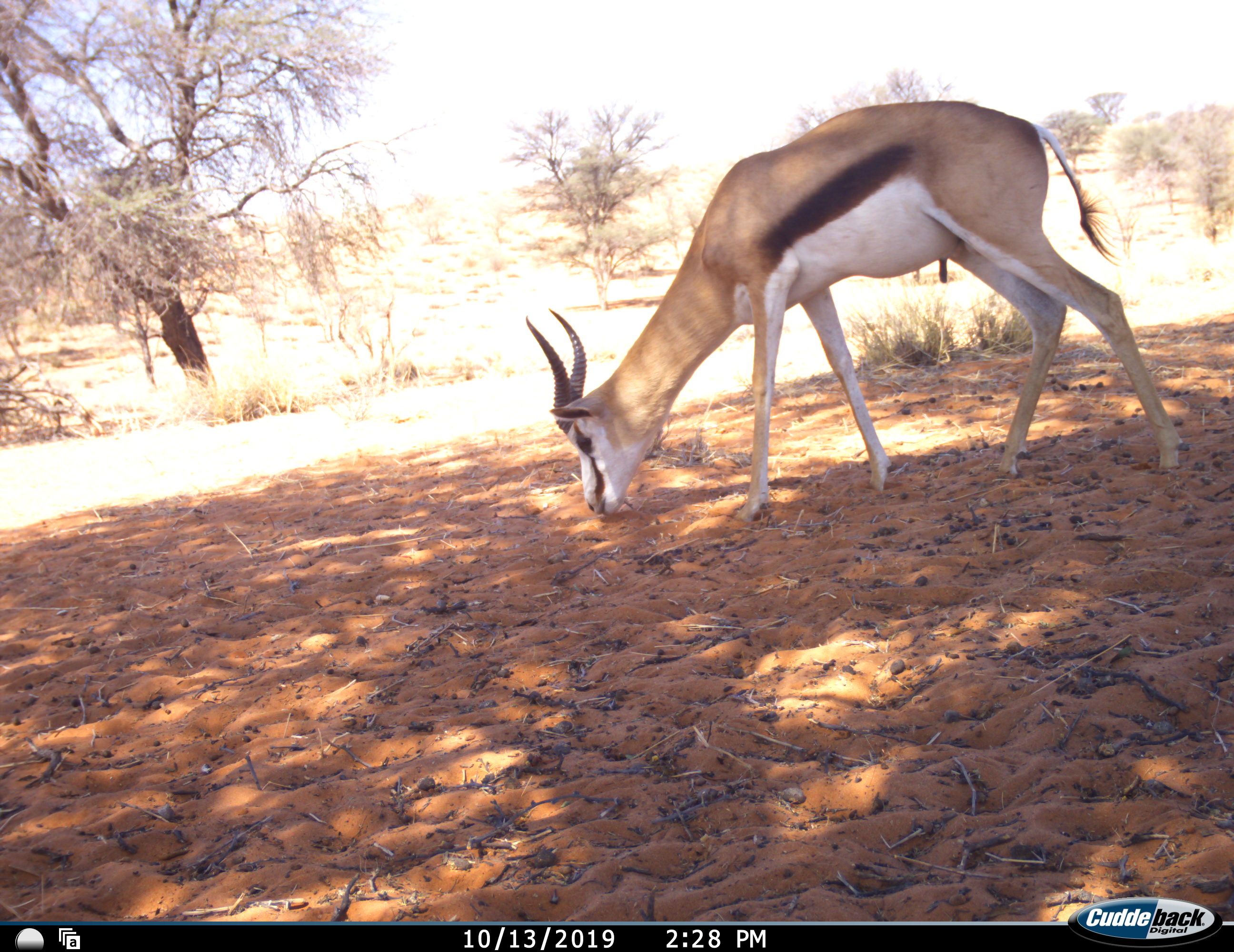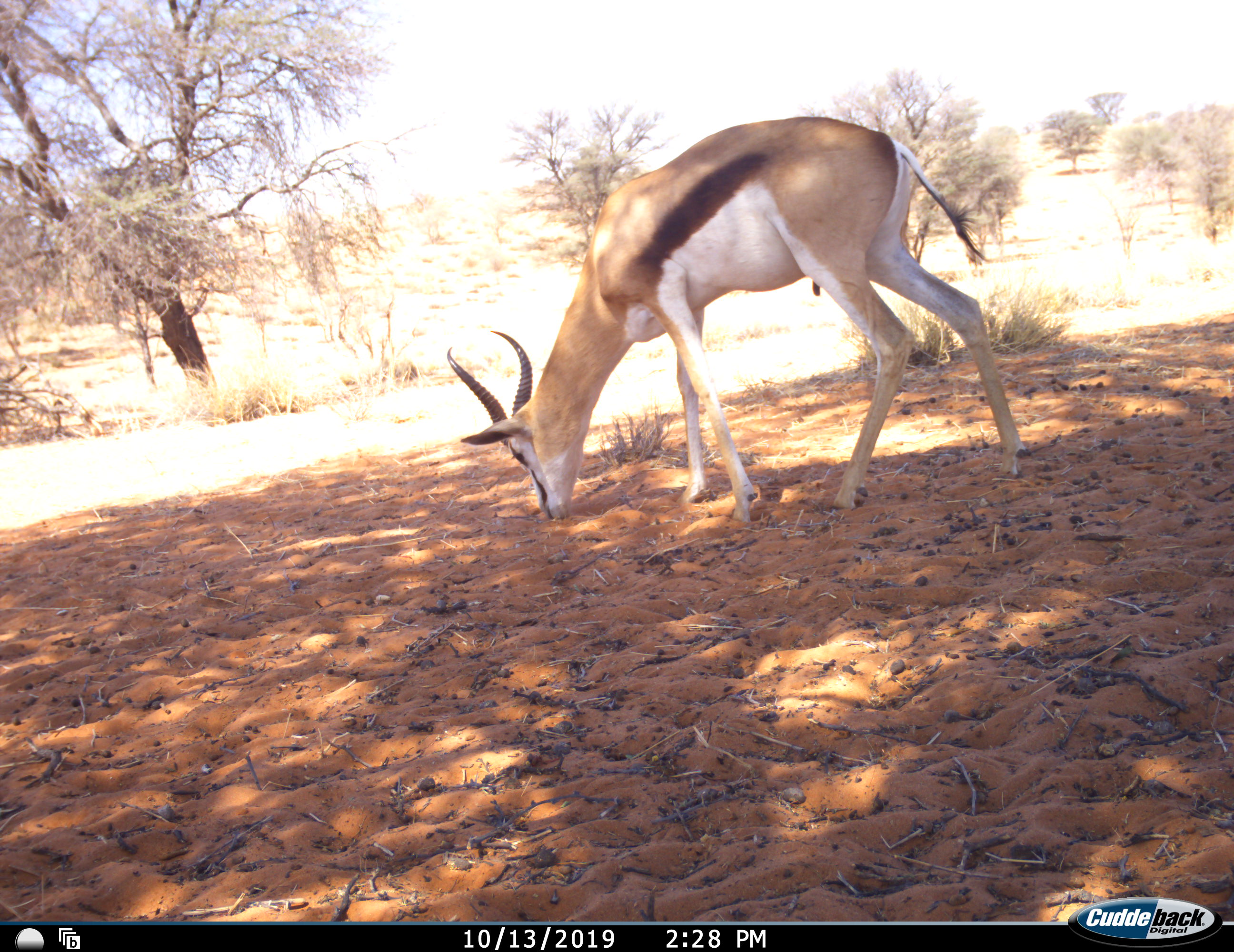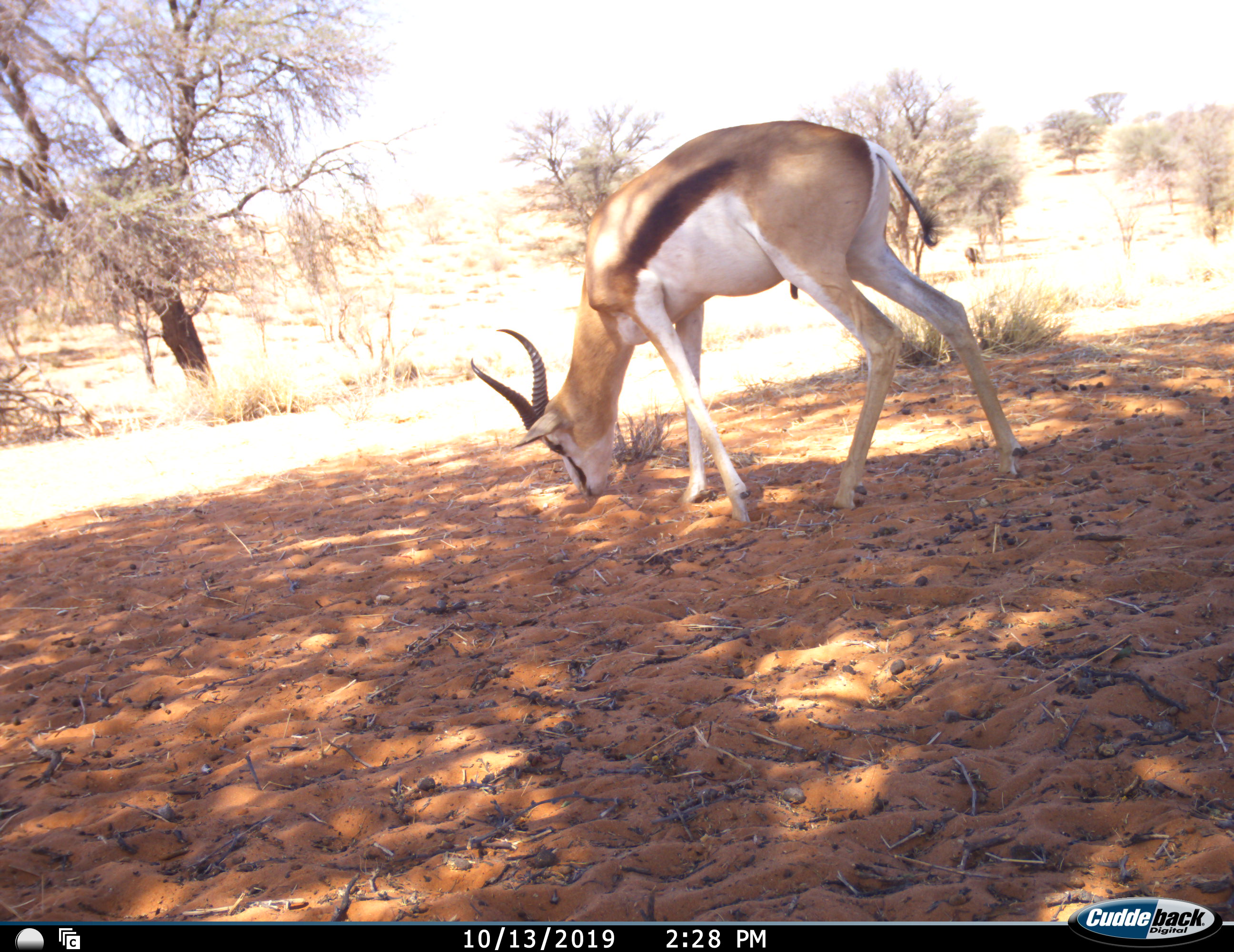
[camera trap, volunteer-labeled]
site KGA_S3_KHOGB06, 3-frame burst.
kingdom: Animalia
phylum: Chordata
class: Mammalia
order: Artiodactyla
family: Bovidae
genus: Antidorcas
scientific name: Antidorcas marsupialis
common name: springbok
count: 1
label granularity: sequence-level